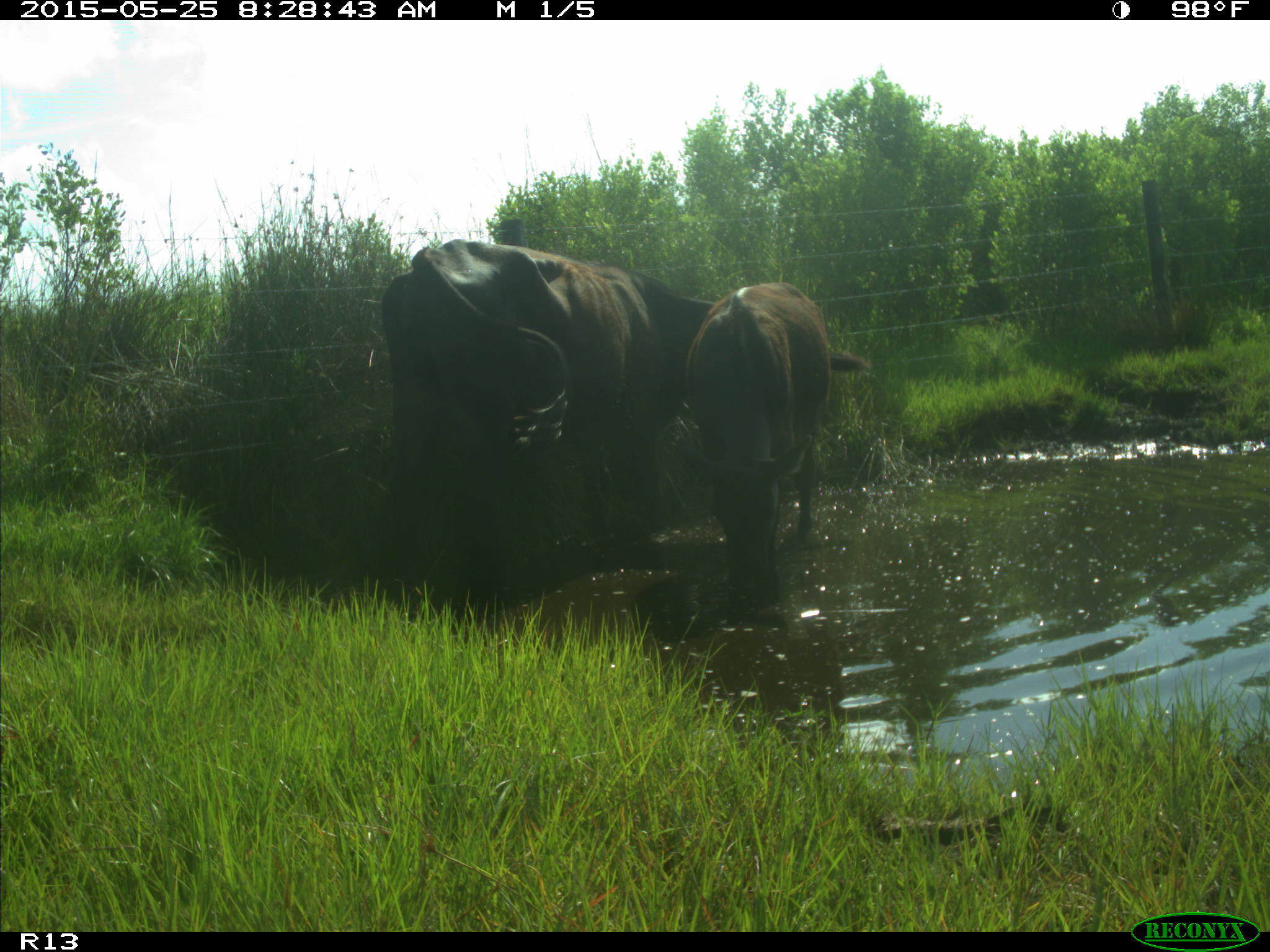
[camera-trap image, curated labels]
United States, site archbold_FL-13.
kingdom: Animalia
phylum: Chordata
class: Mammalia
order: Artiodactyla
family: Bovidae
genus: Bos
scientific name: Bos taurus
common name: domestic cow